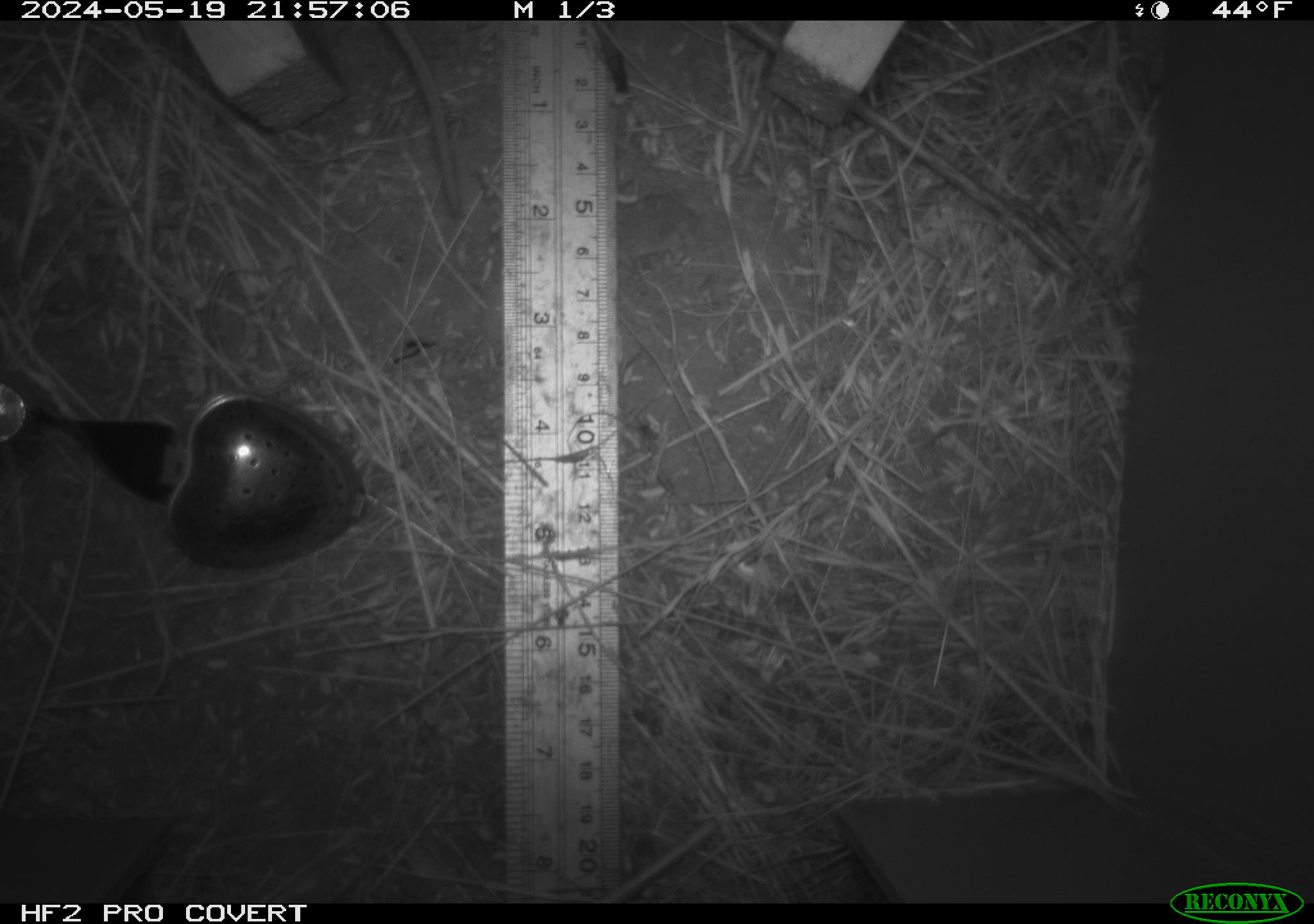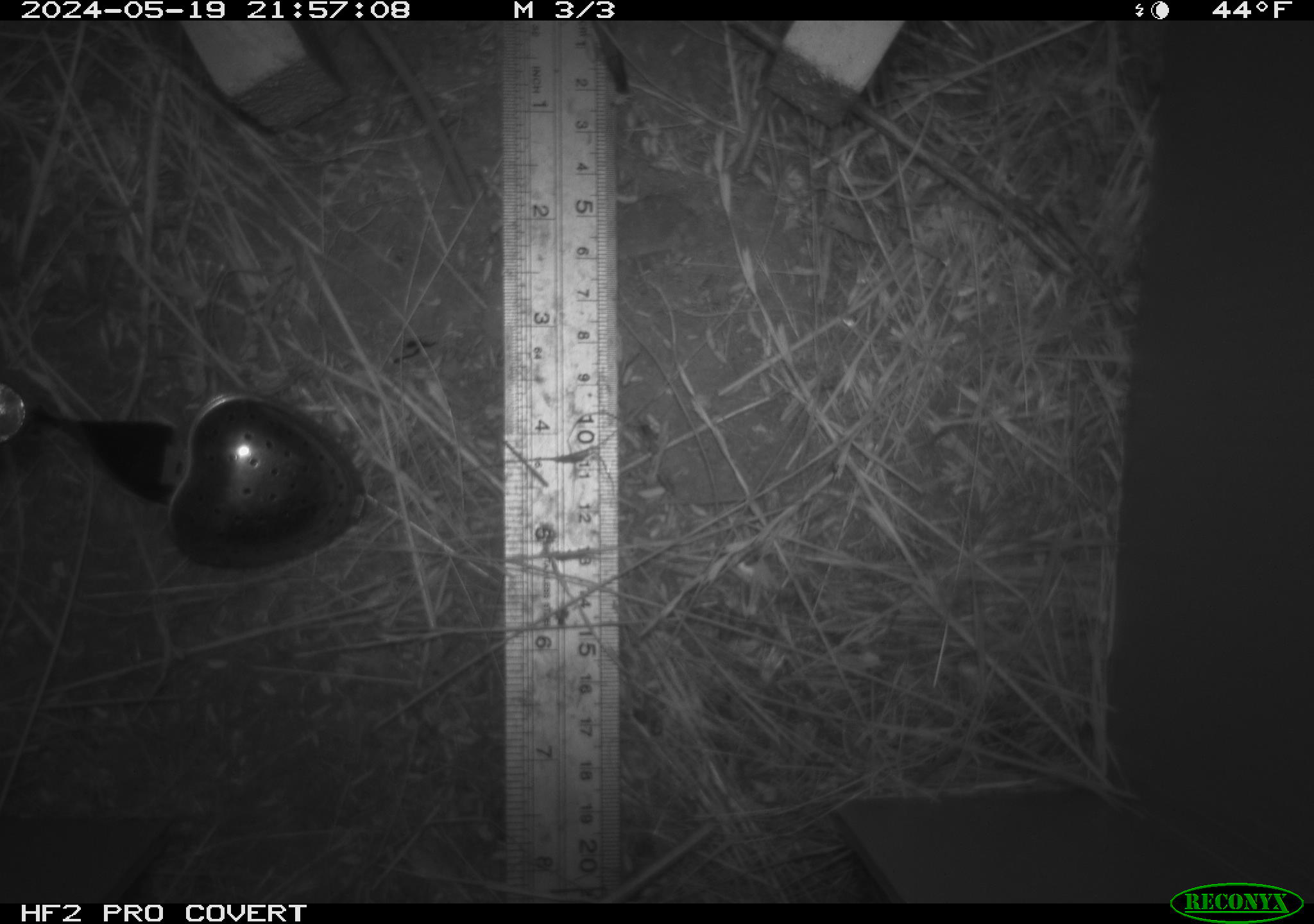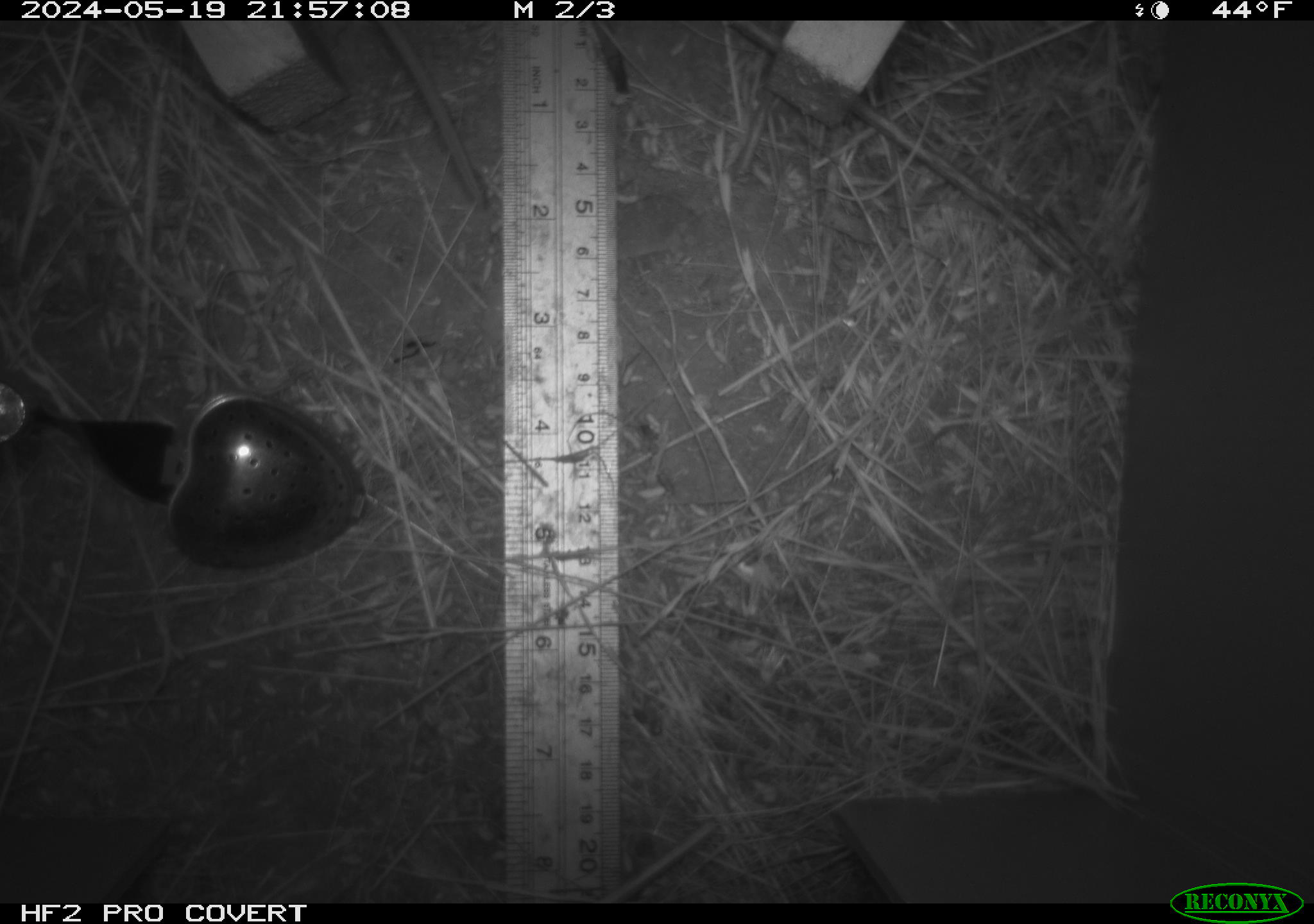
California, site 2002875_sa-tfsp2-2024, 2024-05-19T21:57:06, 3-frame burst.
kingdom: Animalia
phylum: Chordata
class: Mammalia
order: Rodentia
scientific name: Rodentia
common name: rodent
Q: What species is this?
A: Rodent (Rodentia).